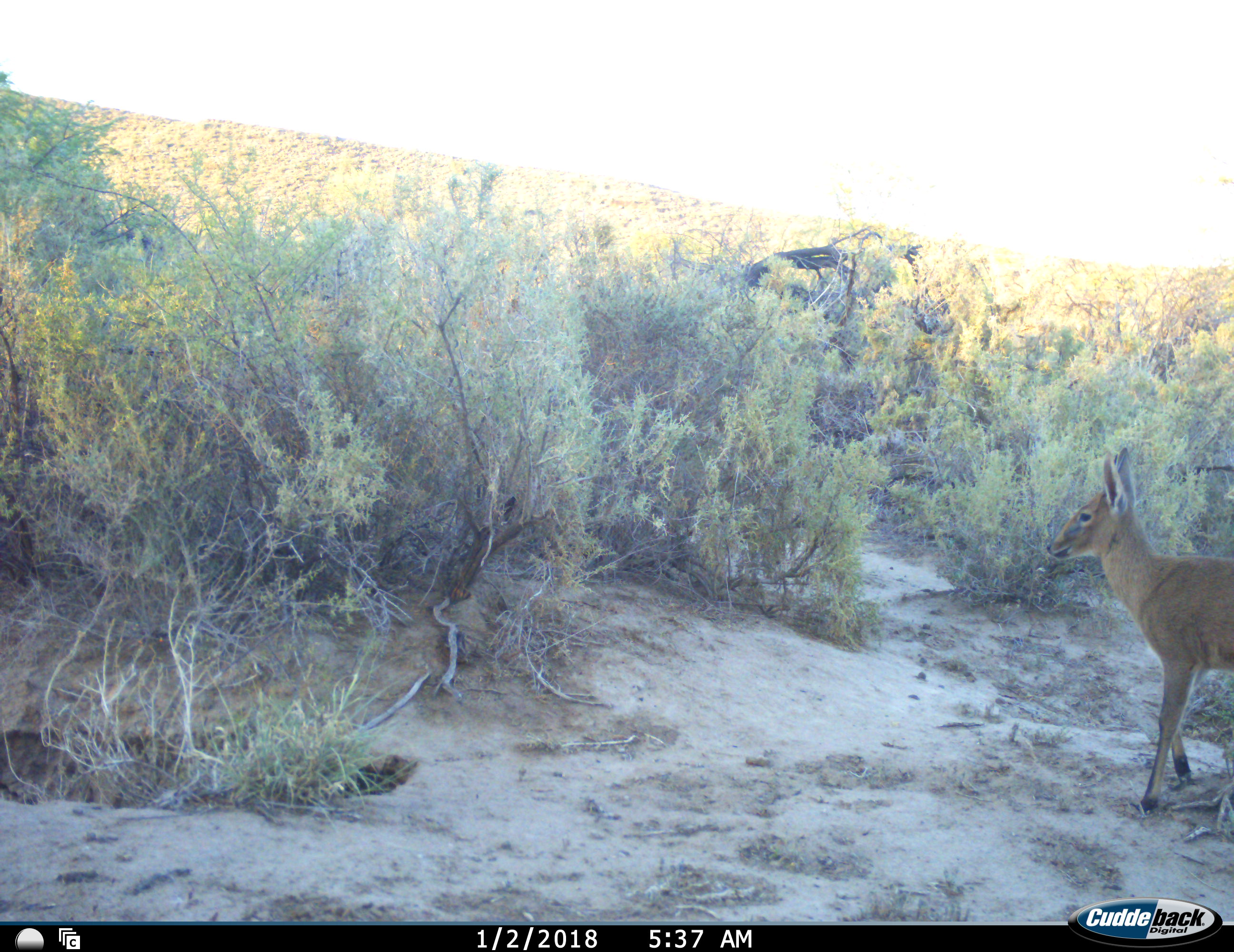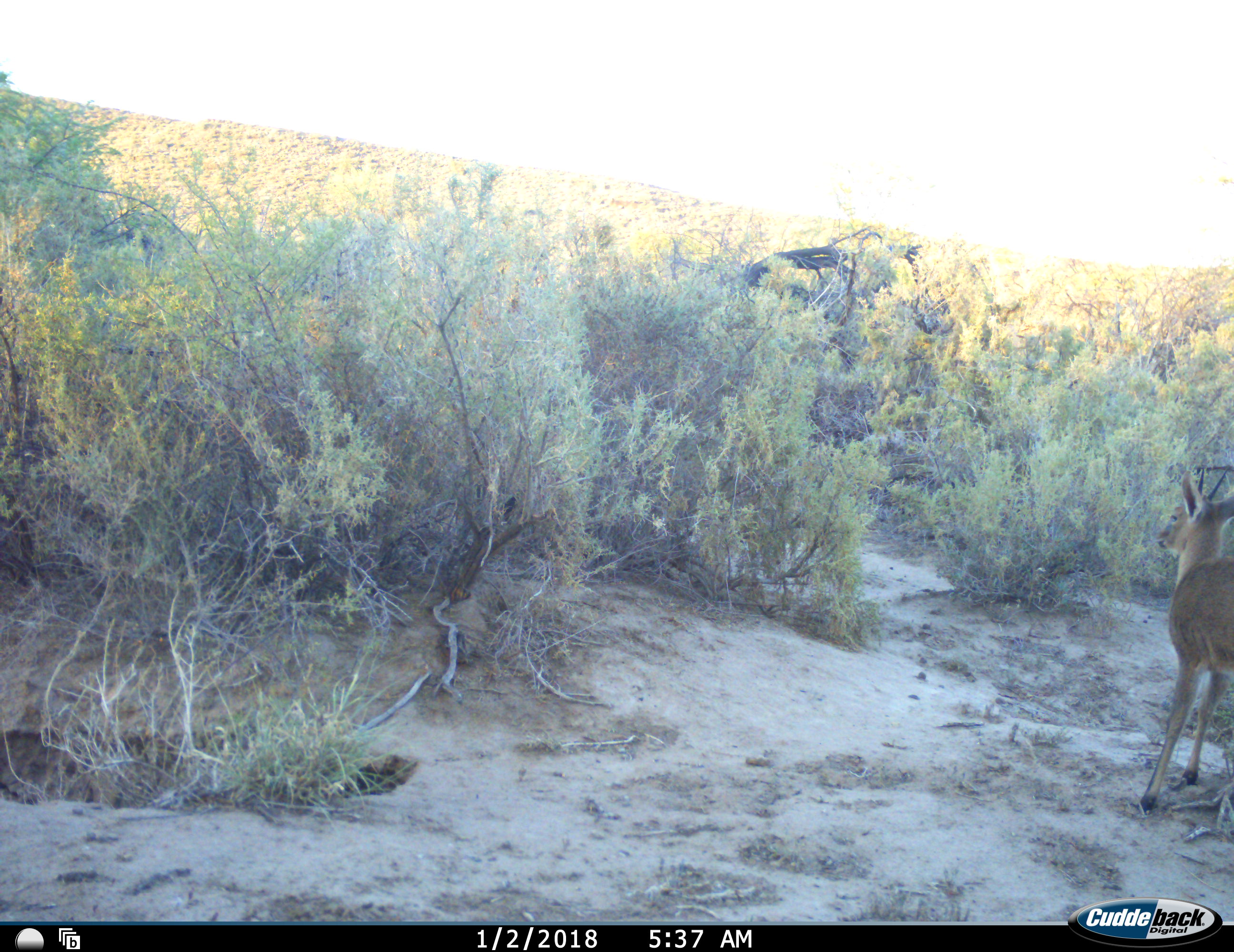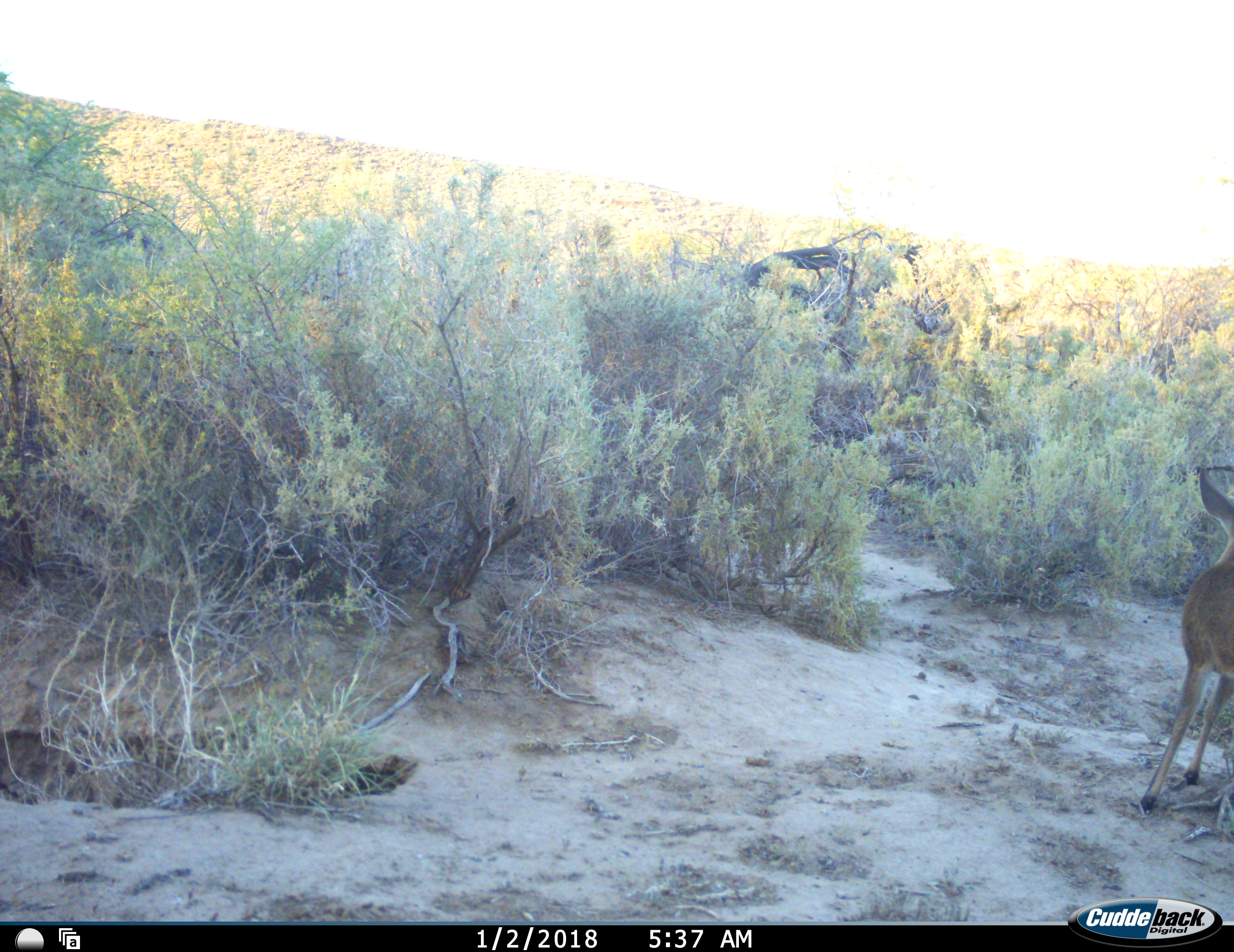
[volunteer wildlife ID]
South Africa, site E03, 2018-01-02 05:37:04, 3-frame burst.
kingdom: Animalia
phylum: Chordata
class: Mammalia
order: Artiodactyla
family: Bovidae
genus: Cephalophus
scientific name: Cephalophus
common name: duiker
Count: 1.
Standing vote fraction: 80%.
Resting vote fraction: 0%.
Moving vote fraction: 20%.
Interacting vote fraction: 0%.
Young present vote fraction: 0%.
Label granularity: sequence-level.